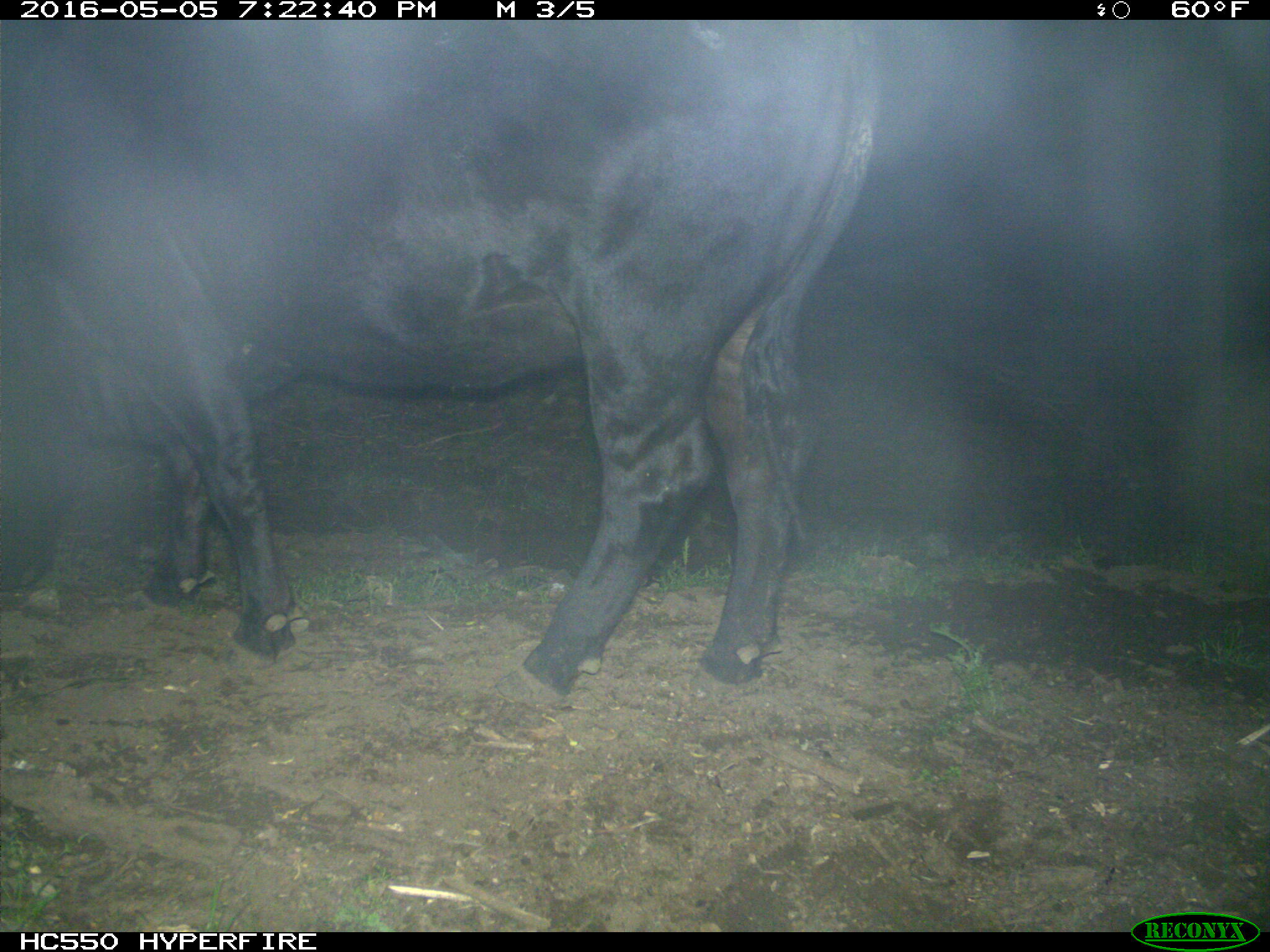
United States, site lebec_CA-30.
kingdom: Animalia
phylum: Chordata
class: Mammalia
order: Artiodactyla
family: Bovidae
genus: Bos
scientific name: Bos taurus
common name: domestic cow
Bos taurus (domestic cow).